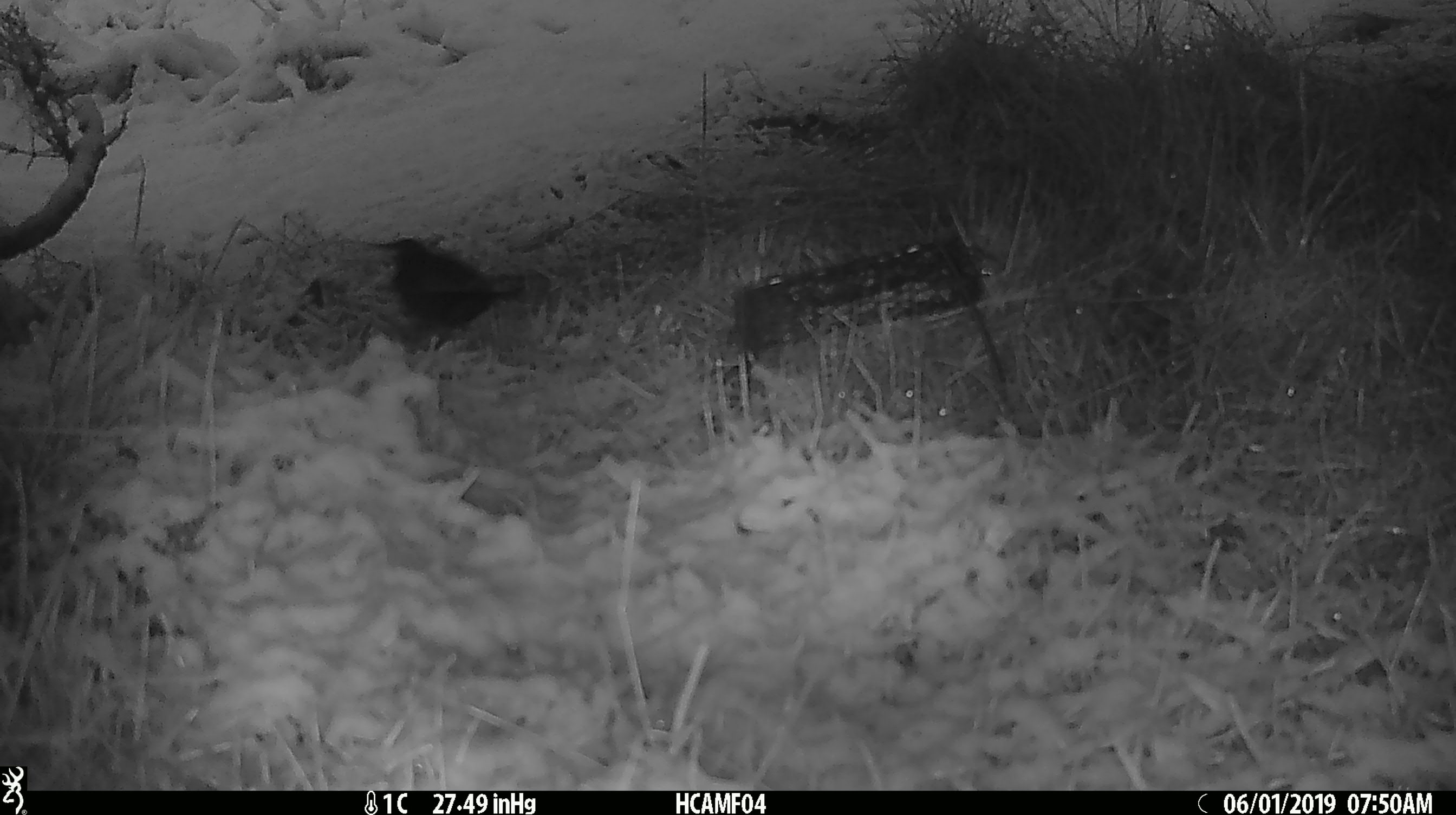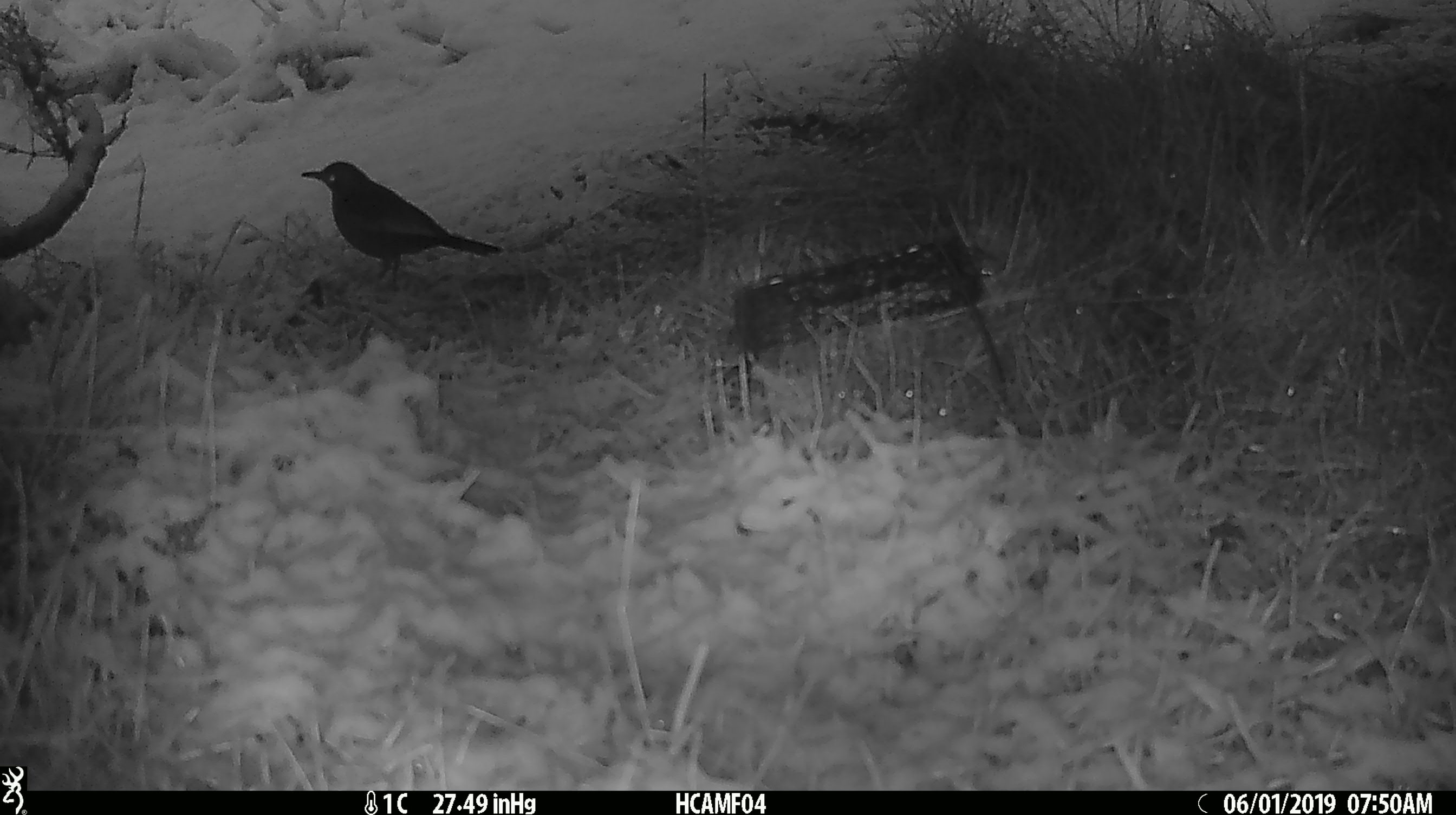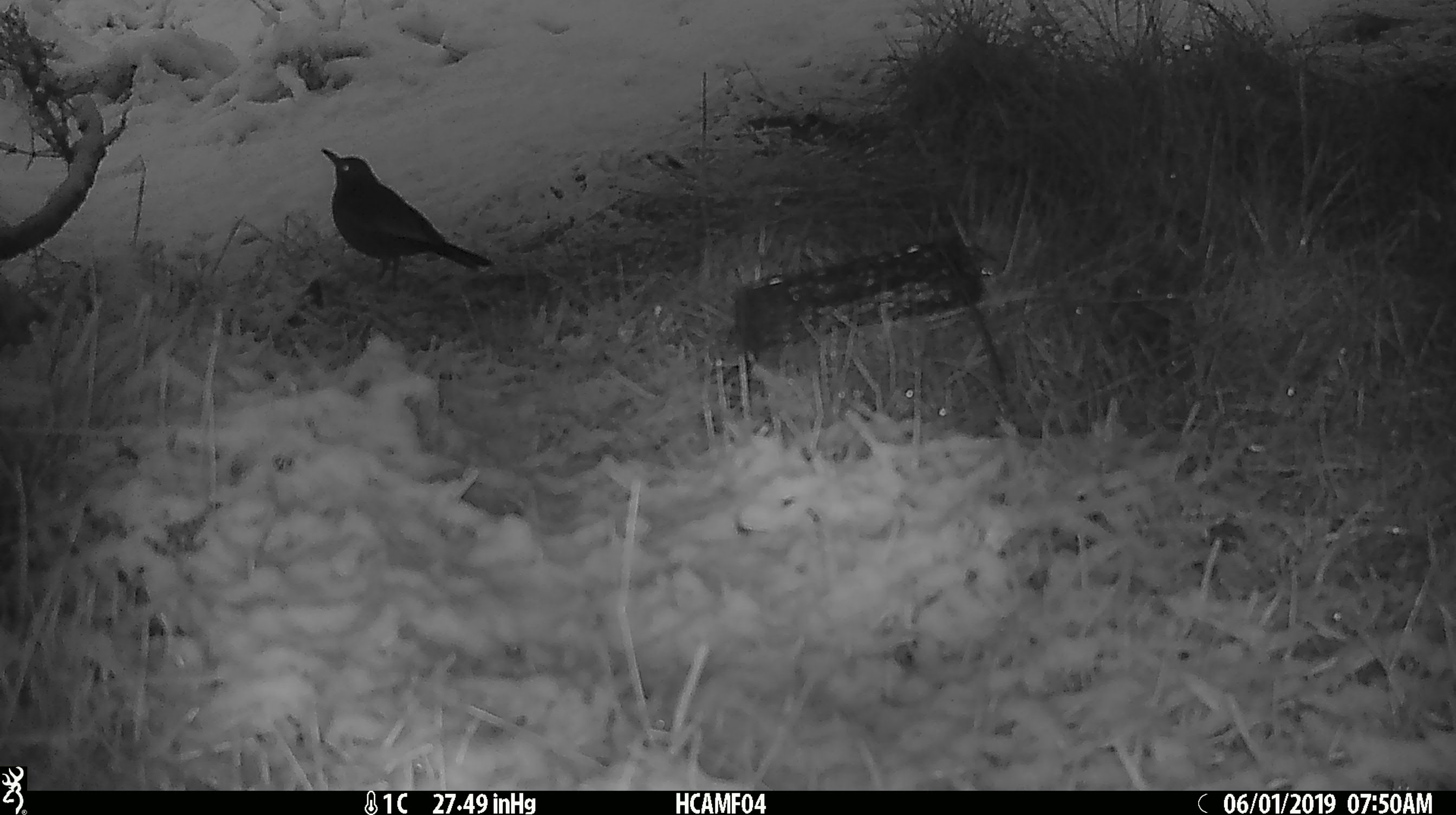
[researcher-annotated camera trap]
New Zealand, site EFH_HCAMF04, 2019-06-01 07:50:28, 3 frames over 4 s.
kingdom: Animalia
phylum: Chordata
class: Aves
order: Passeriformes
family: Turdidae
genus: Turdus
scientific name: Turdus merula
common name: eurasian blackbird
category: blackbird